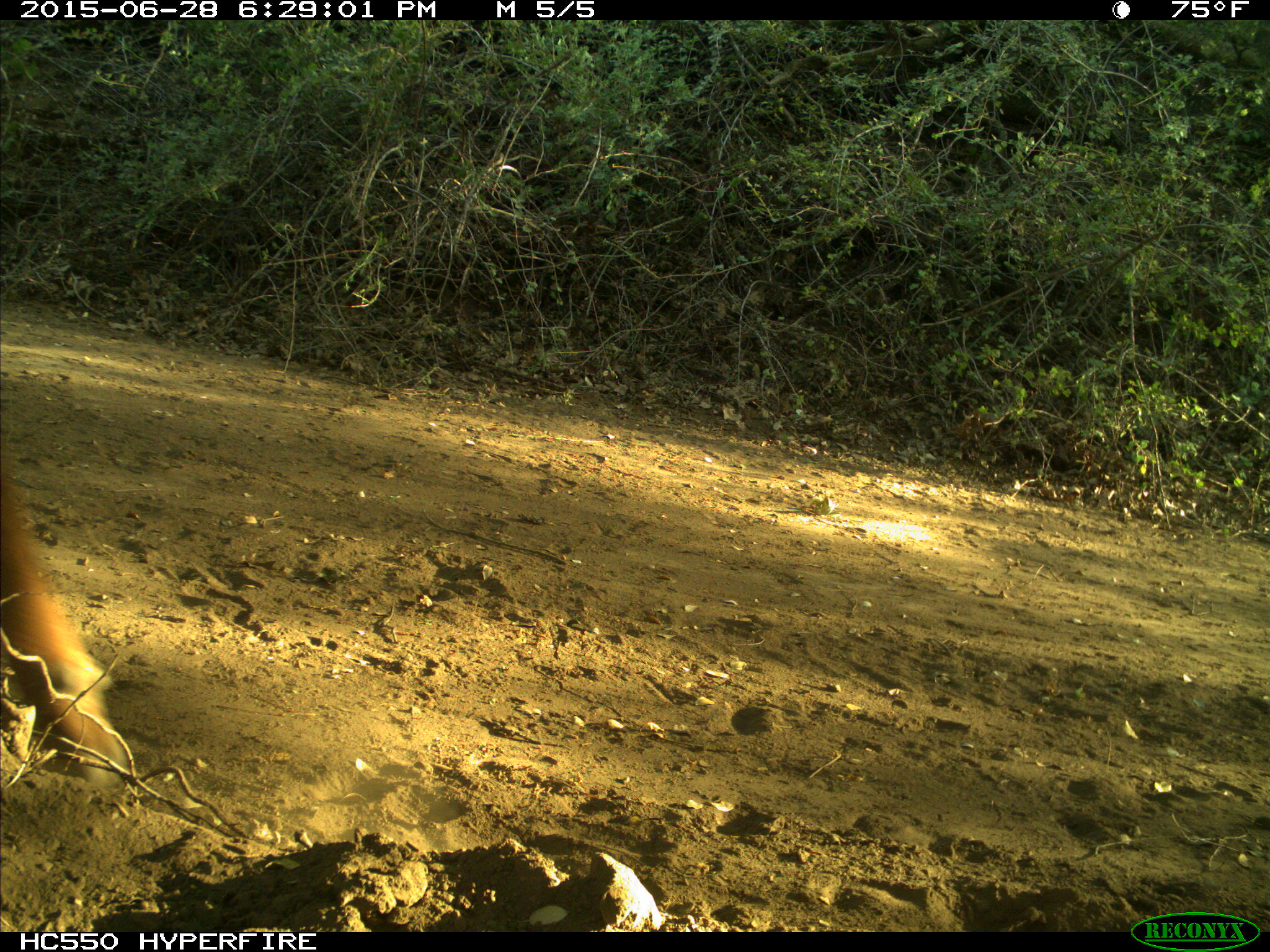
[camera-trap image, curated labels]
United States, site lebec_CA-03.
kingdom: Animalia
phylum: Chordata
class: Mammalia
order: Artiodactyla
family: Bovidae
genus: Bos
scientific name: Bos taurus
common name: domestic cow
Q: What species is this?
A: Bos taurus (domestic cow).